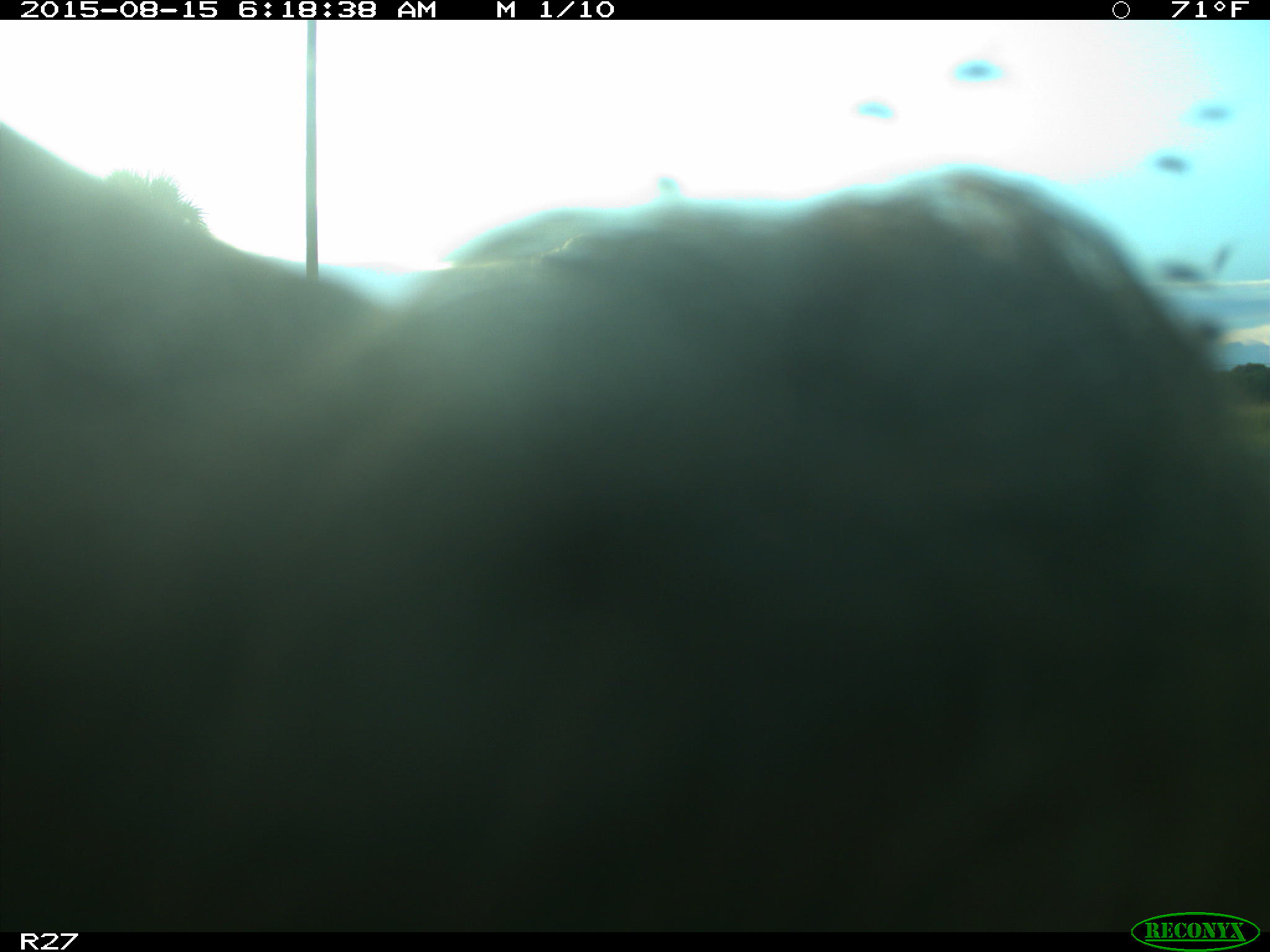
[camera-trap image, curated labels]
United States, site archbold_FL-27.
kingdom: Animalia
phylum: Chordata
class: Mammalia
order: Artiodactyla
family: Bovidae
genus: Bos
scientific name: Bos taurus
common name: domestic cow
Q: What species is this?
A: Bos taurus (domestic cow).